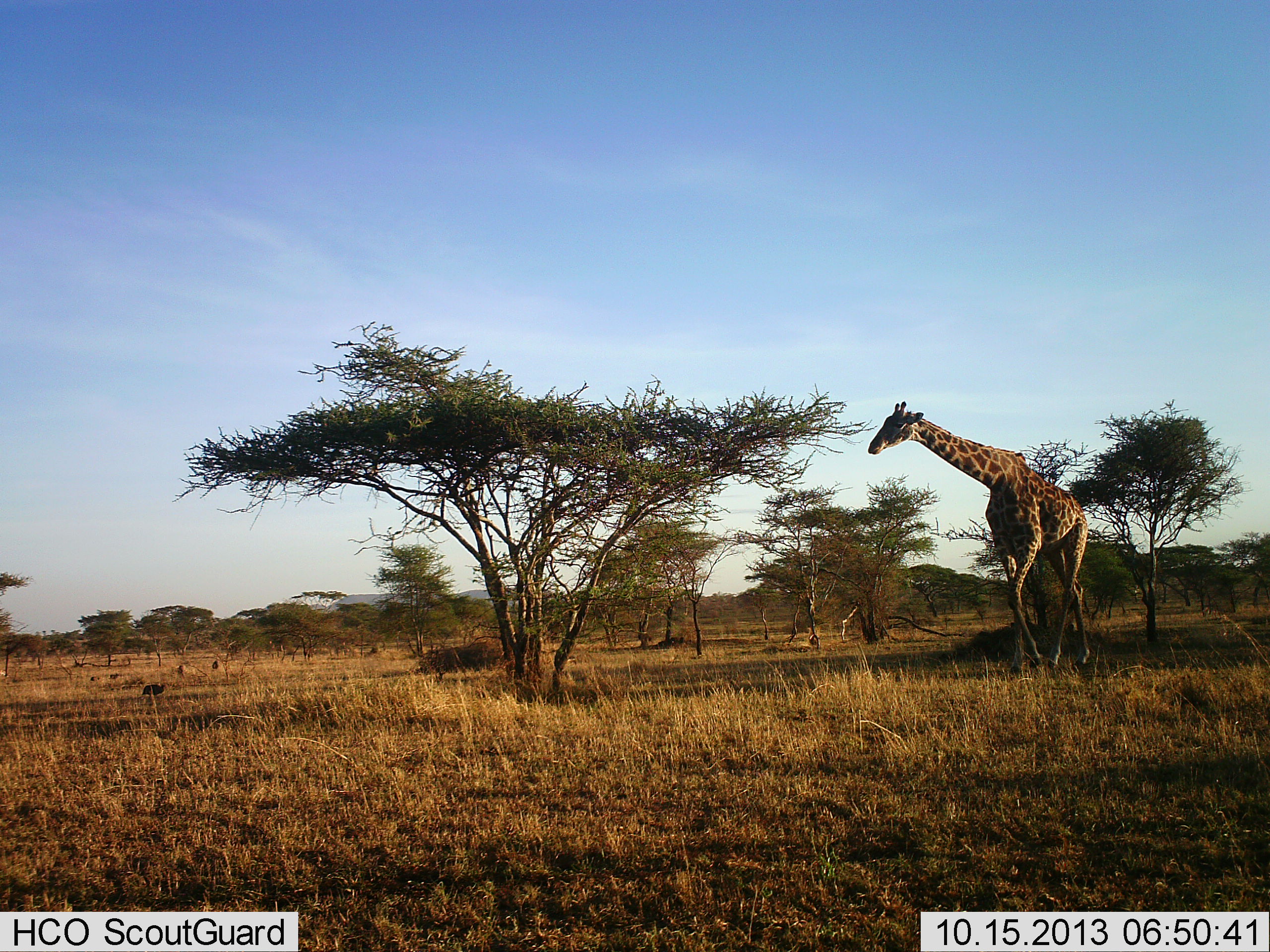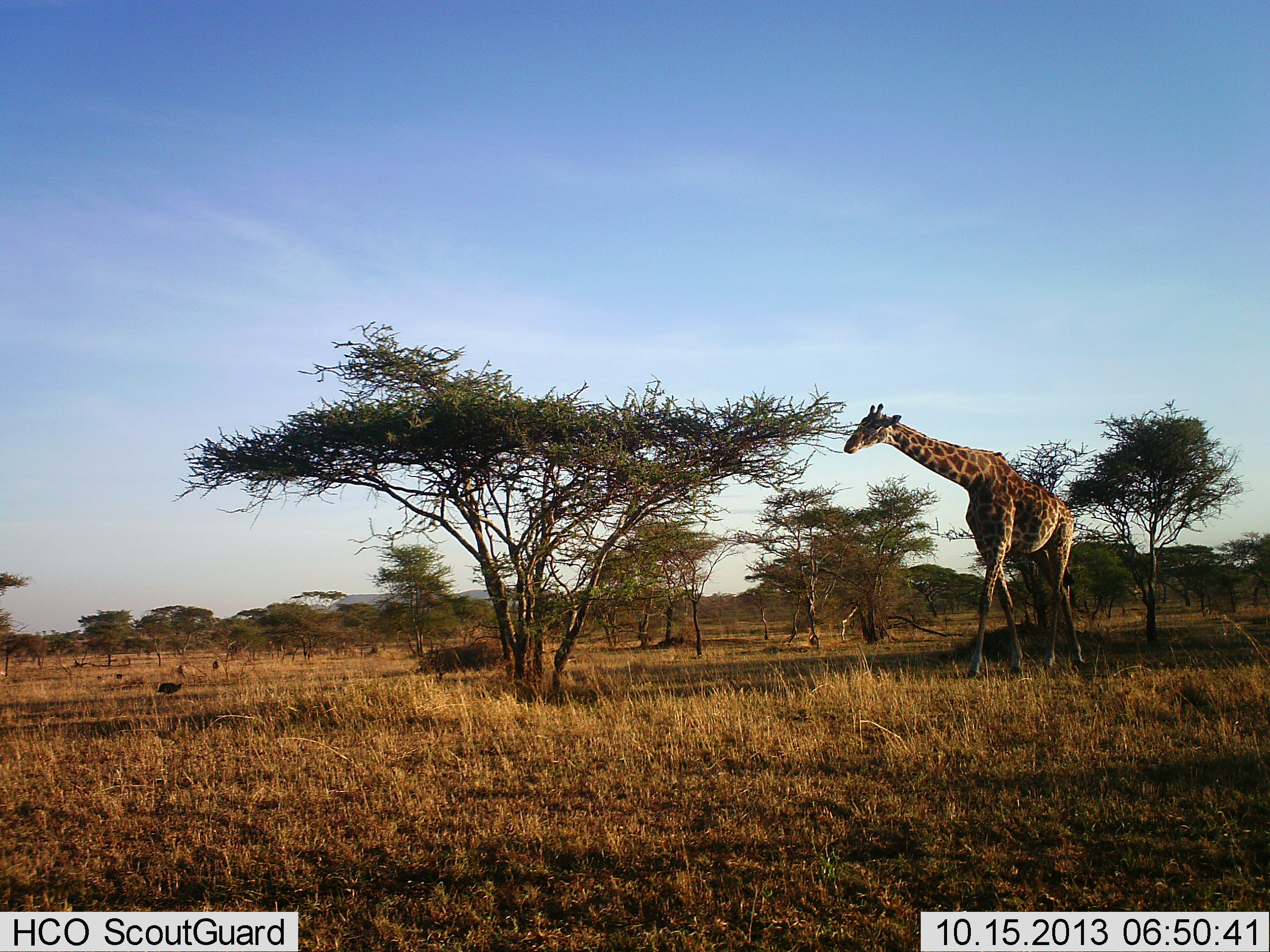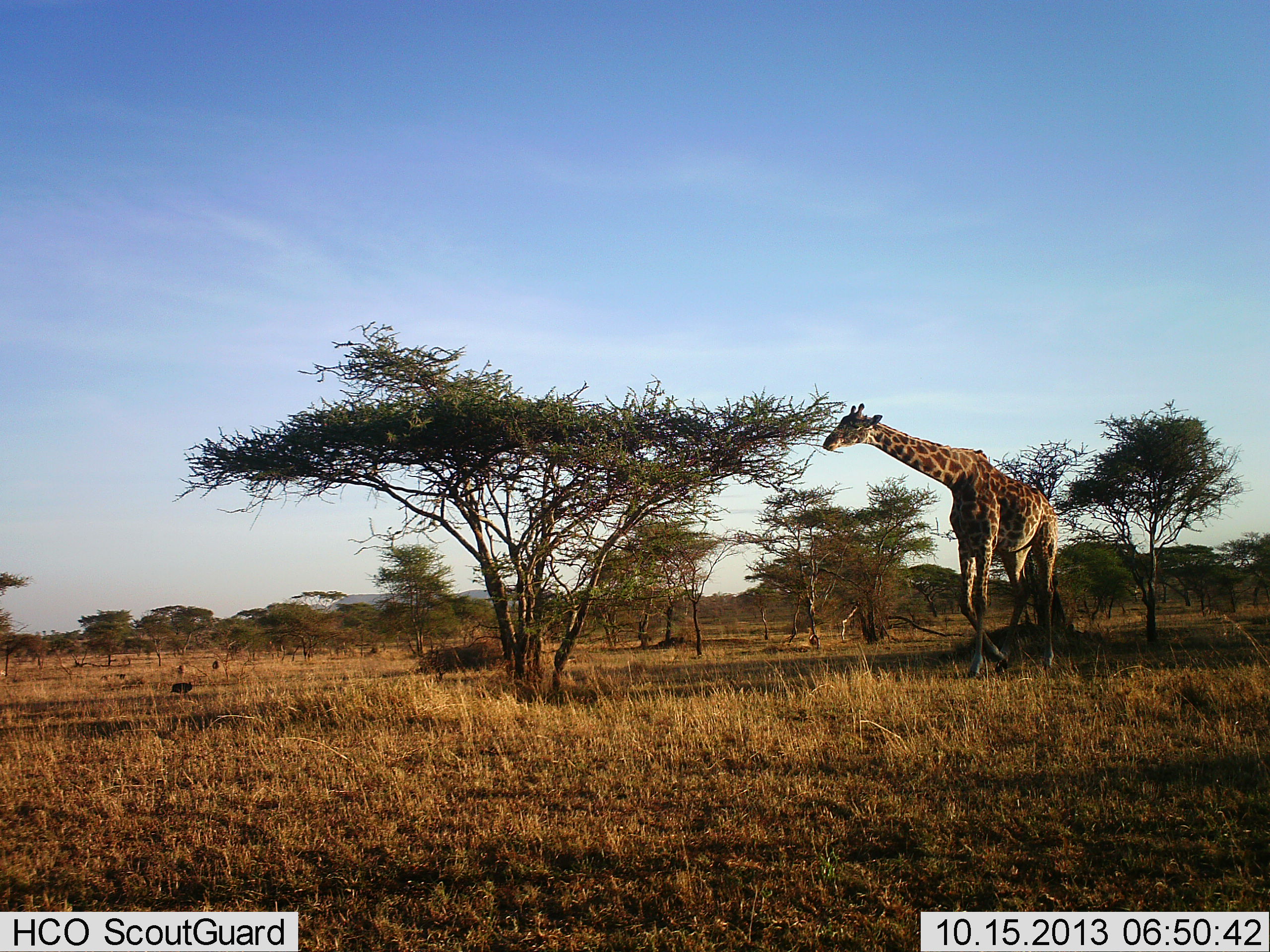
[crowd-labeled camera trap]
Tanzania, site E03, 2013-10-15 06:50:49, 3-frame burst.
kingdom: Animalia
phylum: Chordata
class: Mammalia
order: Artiodactyla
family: Giraffidae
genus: Giraffa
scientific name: Giraffa camelopardalis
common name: giraffe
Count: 1.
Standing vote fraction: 10%.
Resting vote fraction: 0%.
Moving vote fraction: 90%.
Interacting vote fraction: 0%.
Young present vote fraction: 0%.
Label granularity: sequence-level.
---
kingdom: Animalia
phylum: Chordata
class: Aves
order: Galliformes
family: Numididae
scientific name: Numididae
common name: guinea fowl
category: guineafowl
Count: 3.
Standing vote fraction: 0%.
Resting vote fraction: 0%.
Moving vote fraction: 100%.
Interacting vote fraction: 0%.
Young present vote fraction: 0%.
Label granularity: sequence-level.